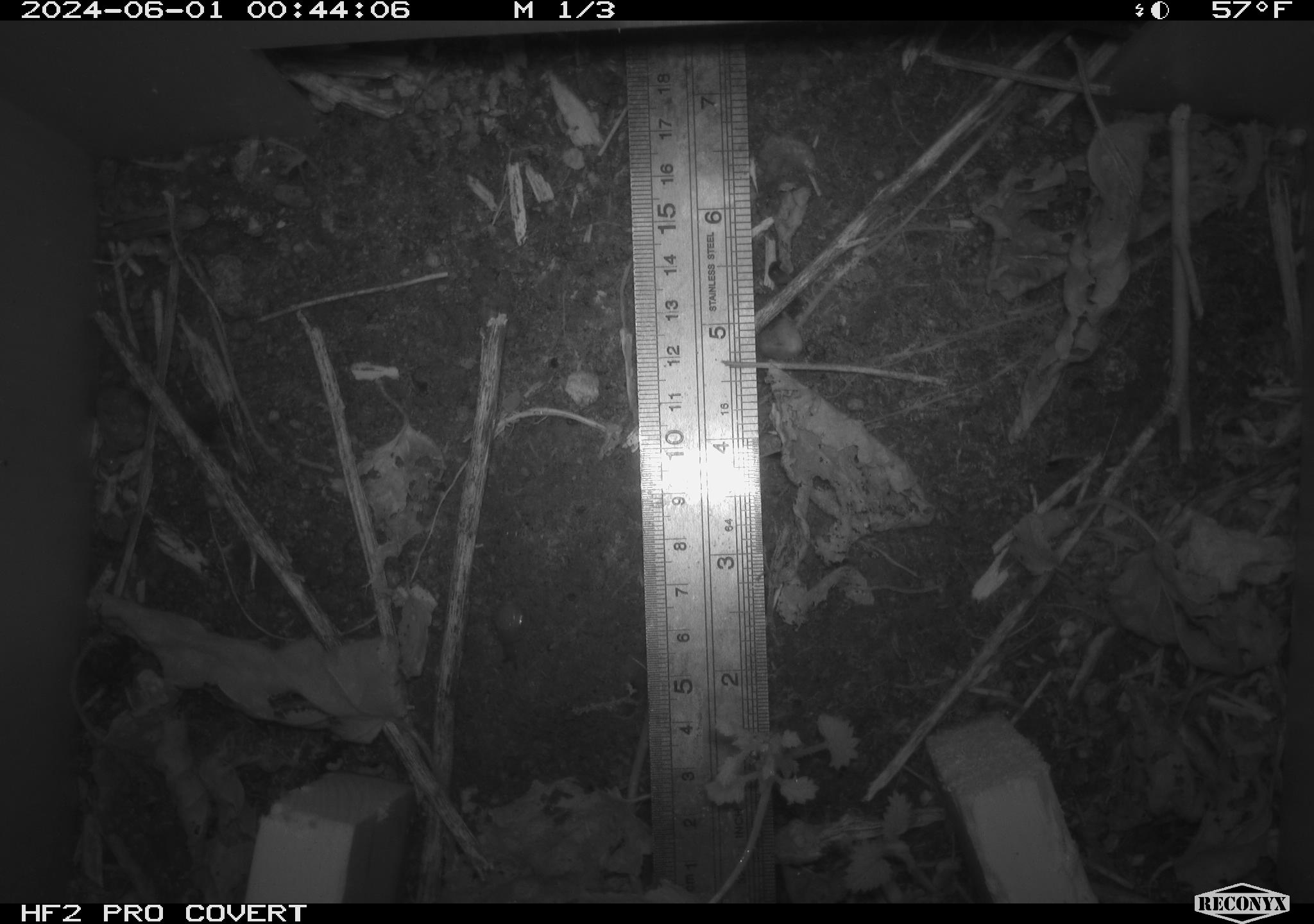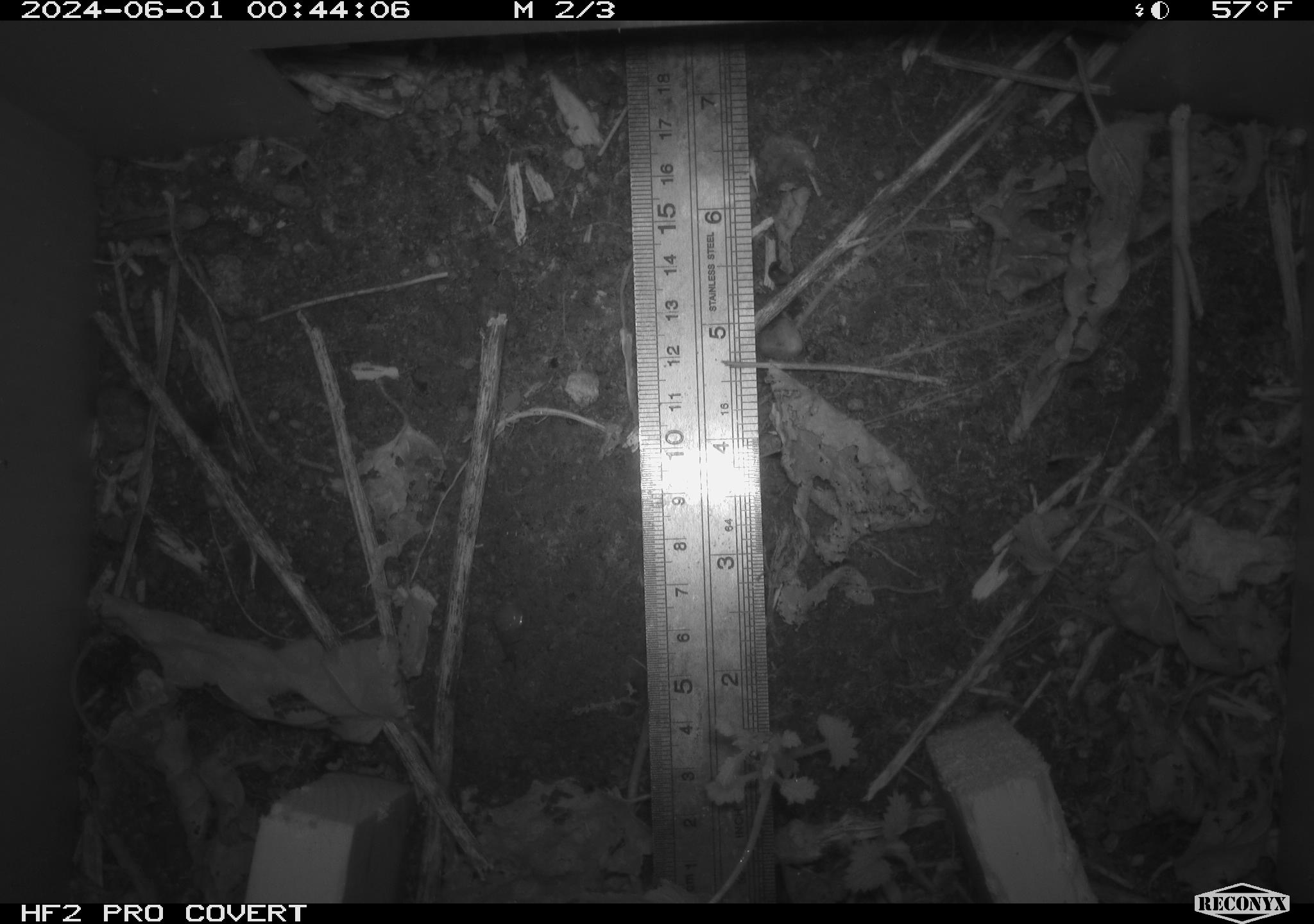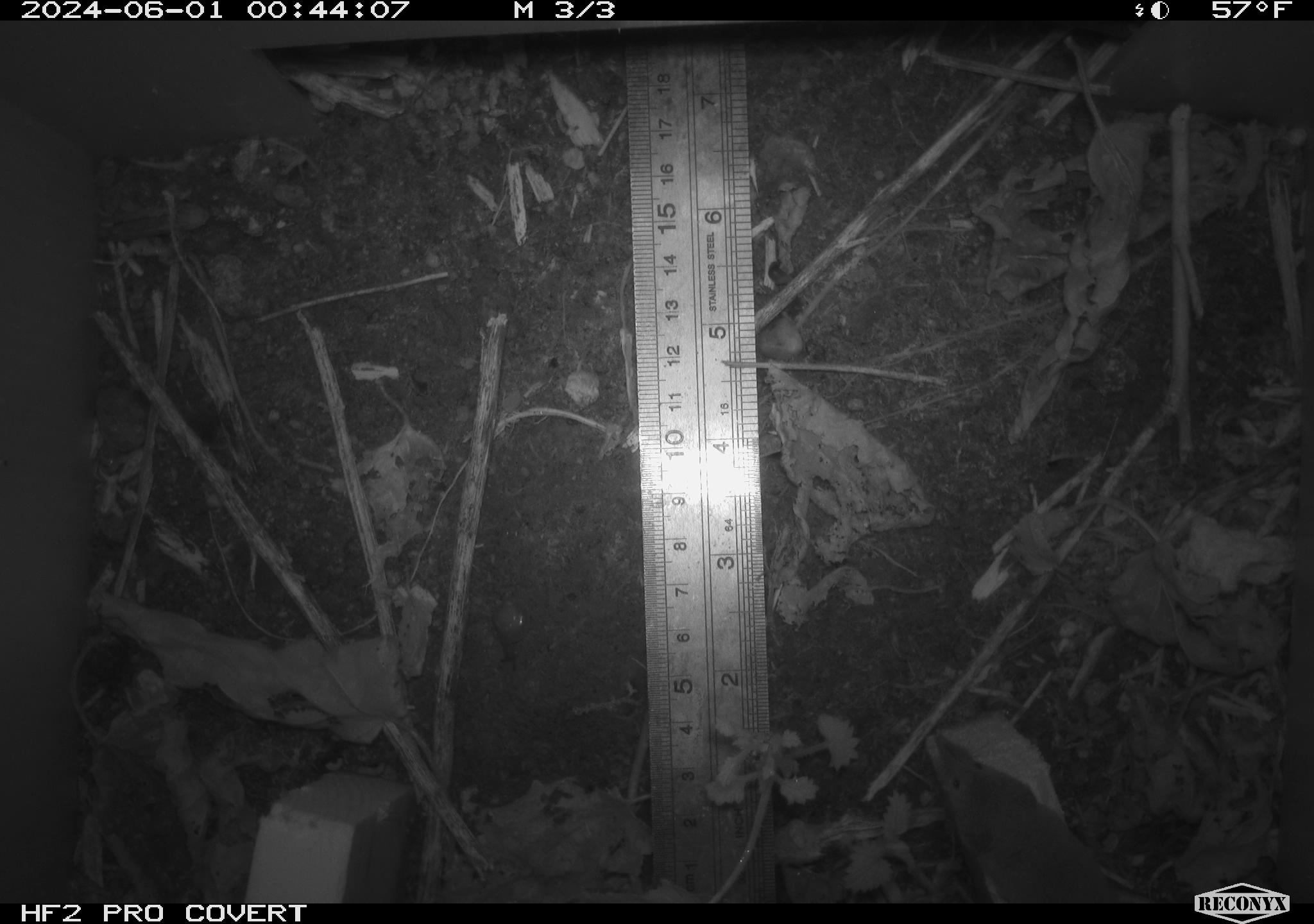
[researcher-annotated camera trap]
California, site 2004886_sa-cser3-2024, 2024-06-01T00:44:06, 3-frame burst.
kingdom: Animalia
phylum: Chordata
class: Mammalia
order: Eulipotyphla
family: Soricidae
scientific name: Soricidae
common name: shrews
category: soricidae family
Soricidae family (shrews) (Soricidae).